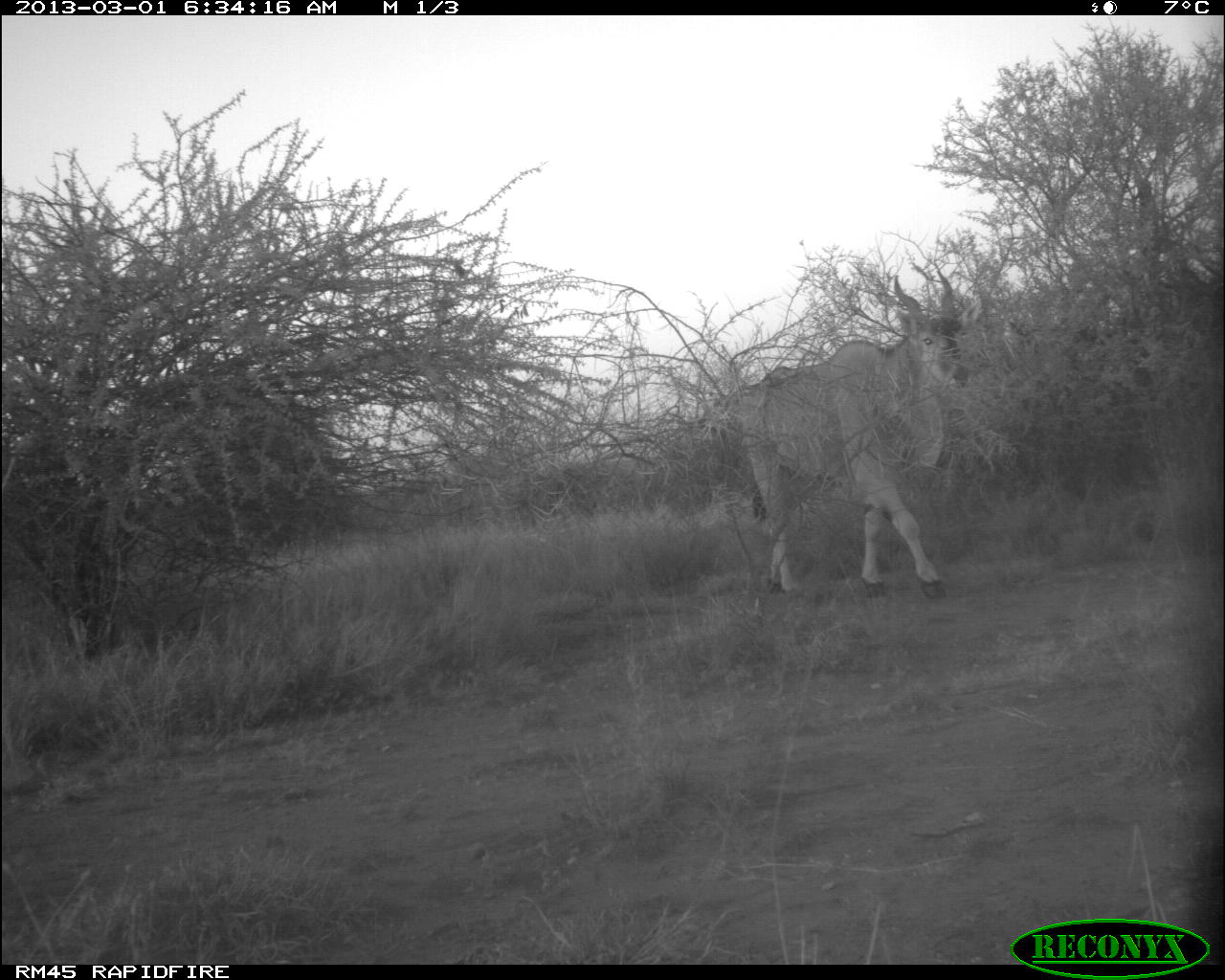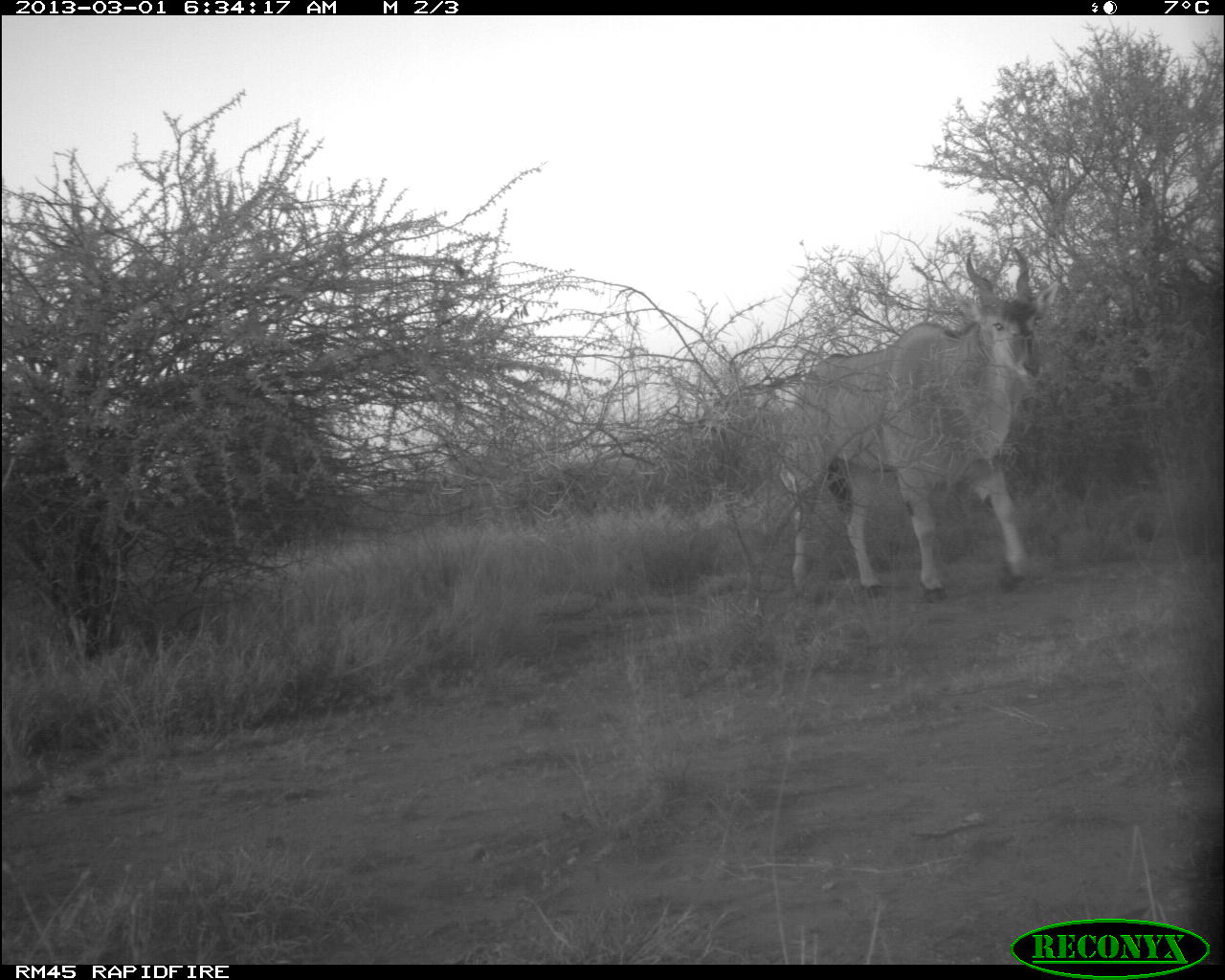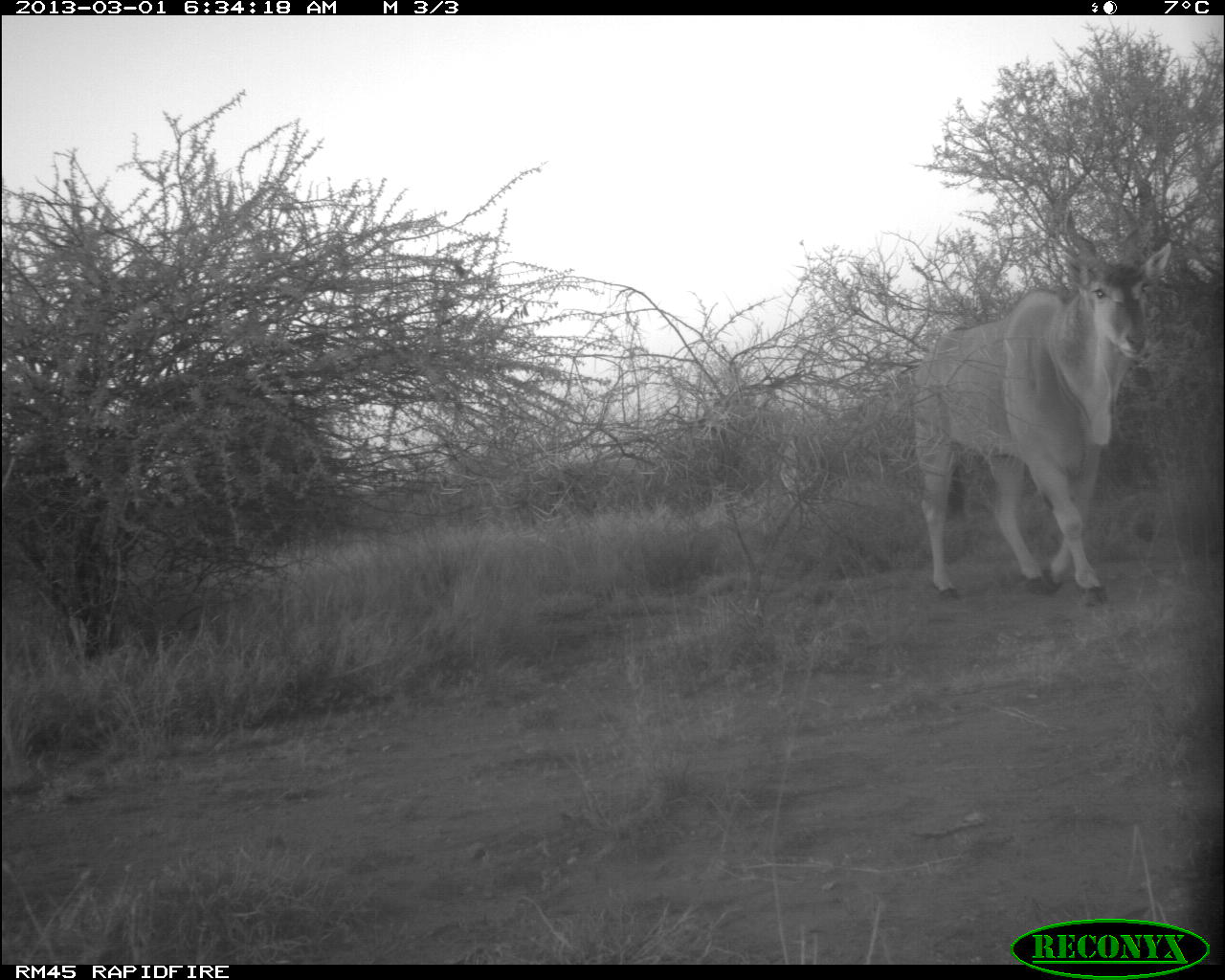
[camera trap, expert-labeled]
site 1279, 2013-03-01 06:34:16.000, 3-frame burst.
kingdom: Animalia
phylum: Chordata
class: Mammalia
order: Artiodactyla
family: Bovidae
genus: Tragelaphus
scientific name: Tragelaphus oryx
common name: eland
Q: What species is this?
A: Tragelaphus oryx (eland).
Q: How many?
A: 1.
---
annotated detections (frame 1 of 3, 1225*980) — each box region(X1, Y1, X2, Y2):
tragelaphus oryx: region(737, 270, 970, 591)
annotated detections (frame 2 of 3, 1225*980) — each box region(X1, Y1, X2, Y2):
tragelaphus oryx: region(789, 247, 1043, 598)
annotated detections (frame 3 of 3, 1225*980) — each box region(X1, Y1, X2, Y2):
tragelaphus oryx: region(910, 209, 1175, 608)